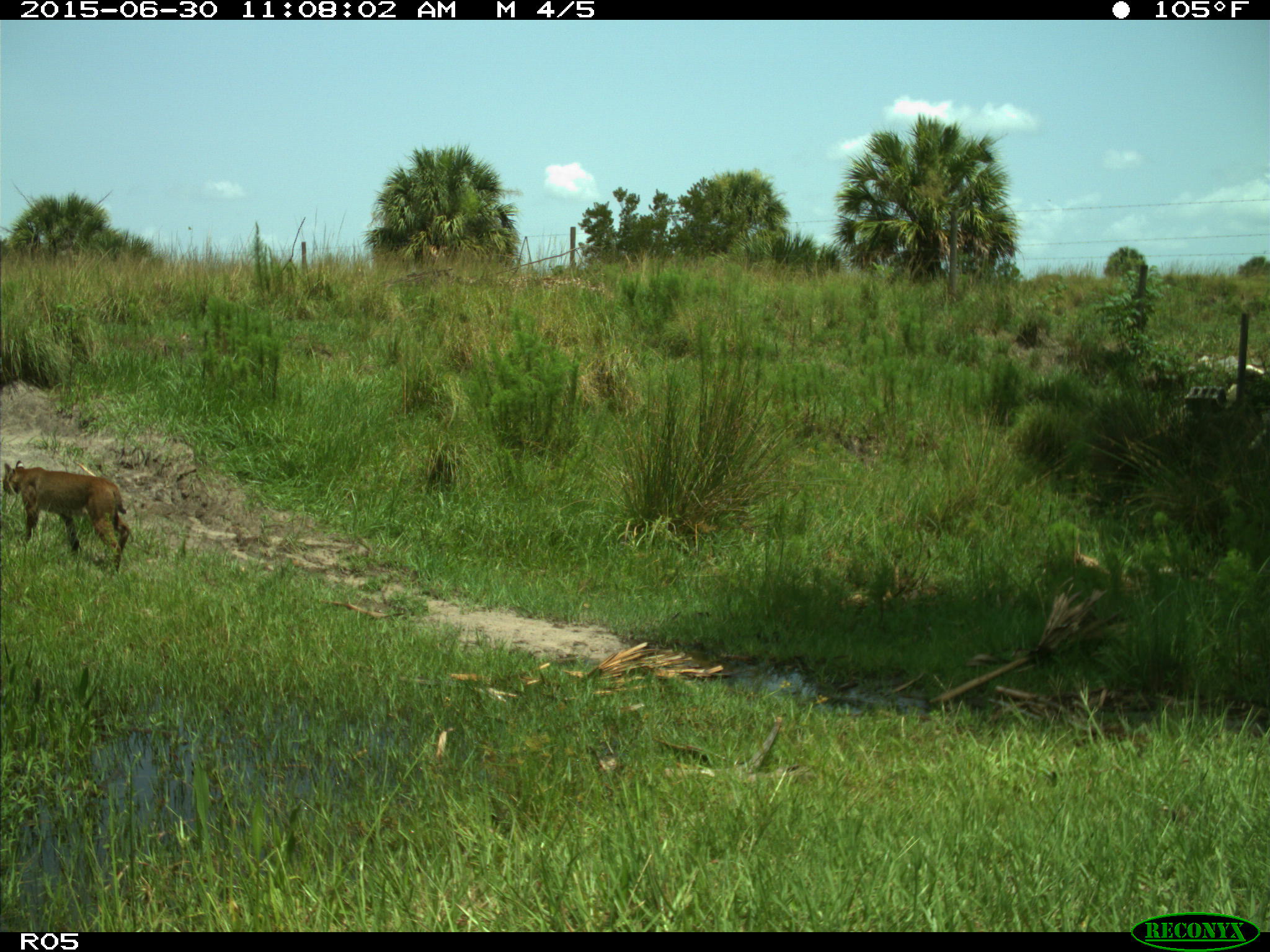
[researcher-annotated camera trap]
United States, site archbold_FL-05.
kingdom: Animalia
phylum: Chordata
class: Mammalia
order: Carnivora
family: Felidae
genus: Lynx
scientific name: Lynx rufus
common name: bobcat